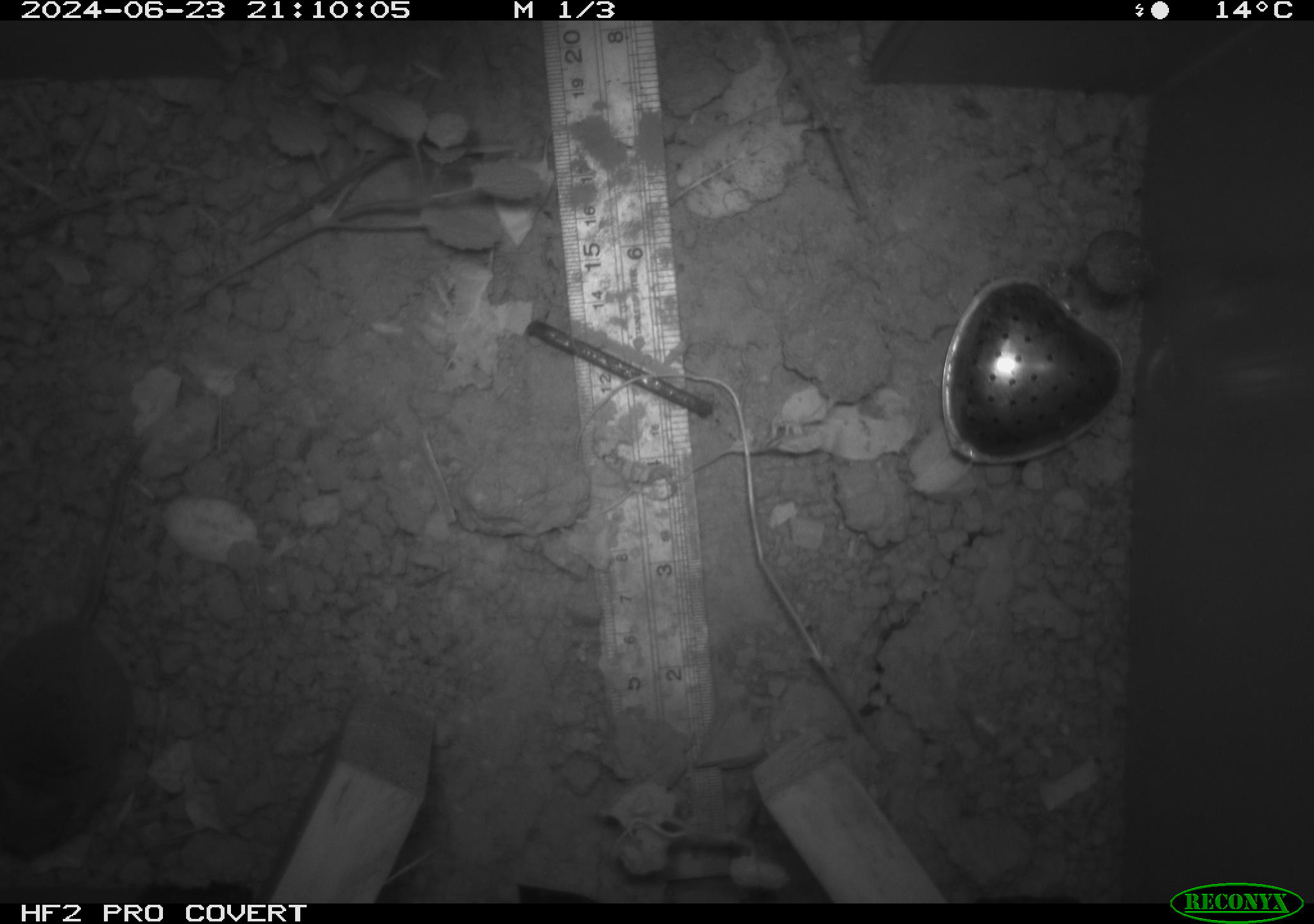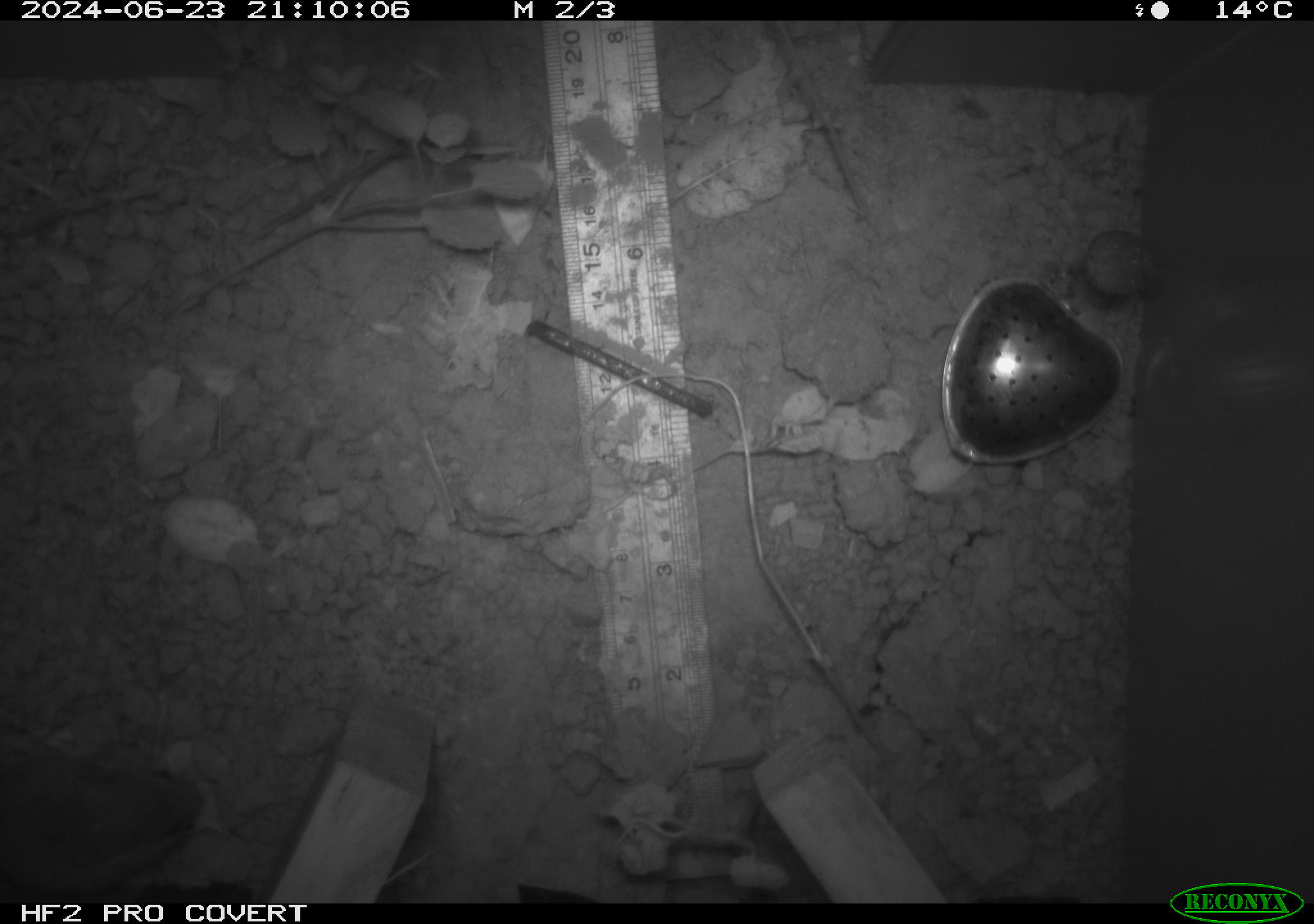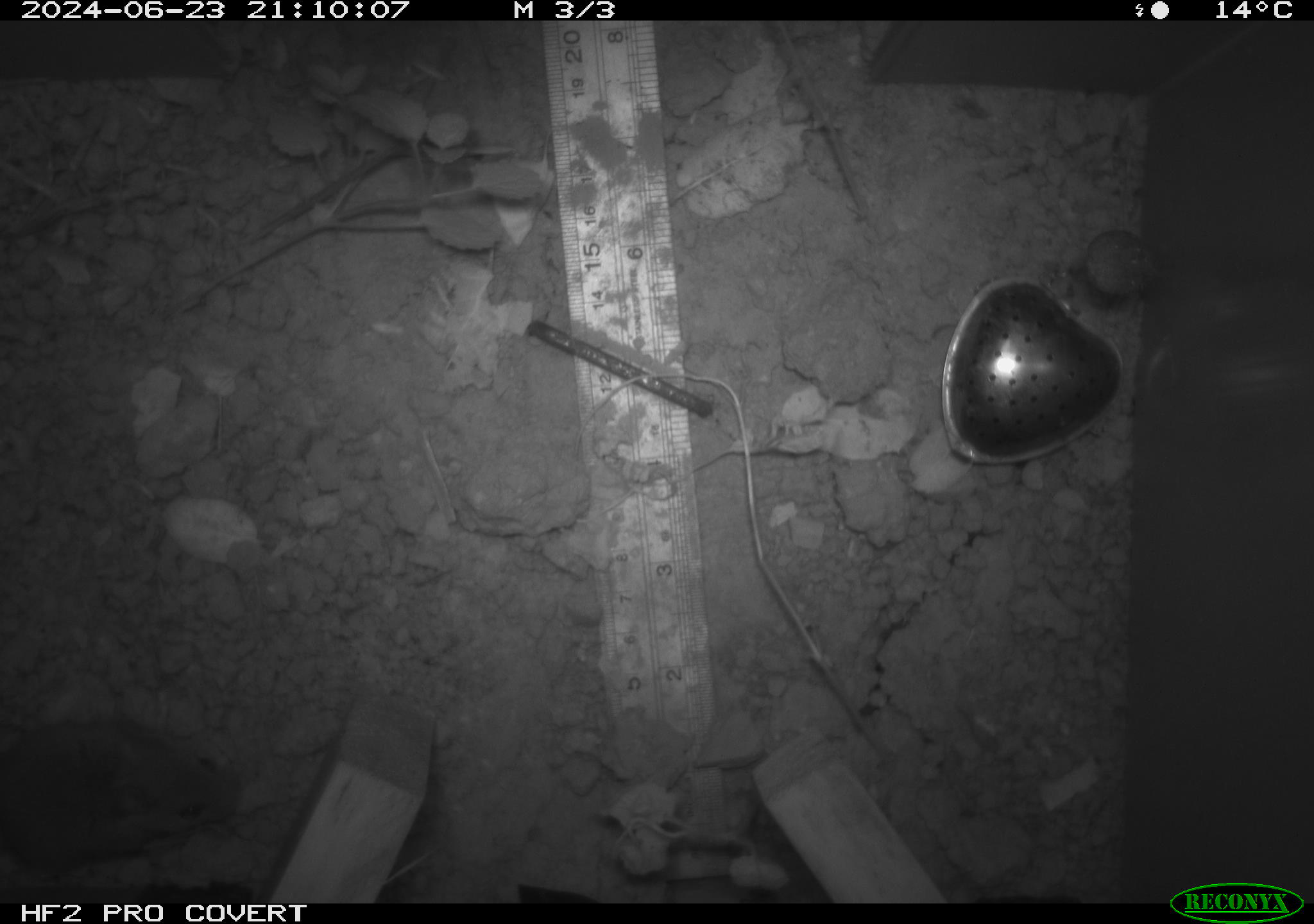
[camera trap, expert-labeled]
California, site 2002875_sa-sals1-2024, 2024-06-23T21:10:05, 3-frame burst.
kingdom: Animalia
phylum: Chordata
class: Mammalia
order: Rodentia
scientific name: Rodentia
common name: mouse species